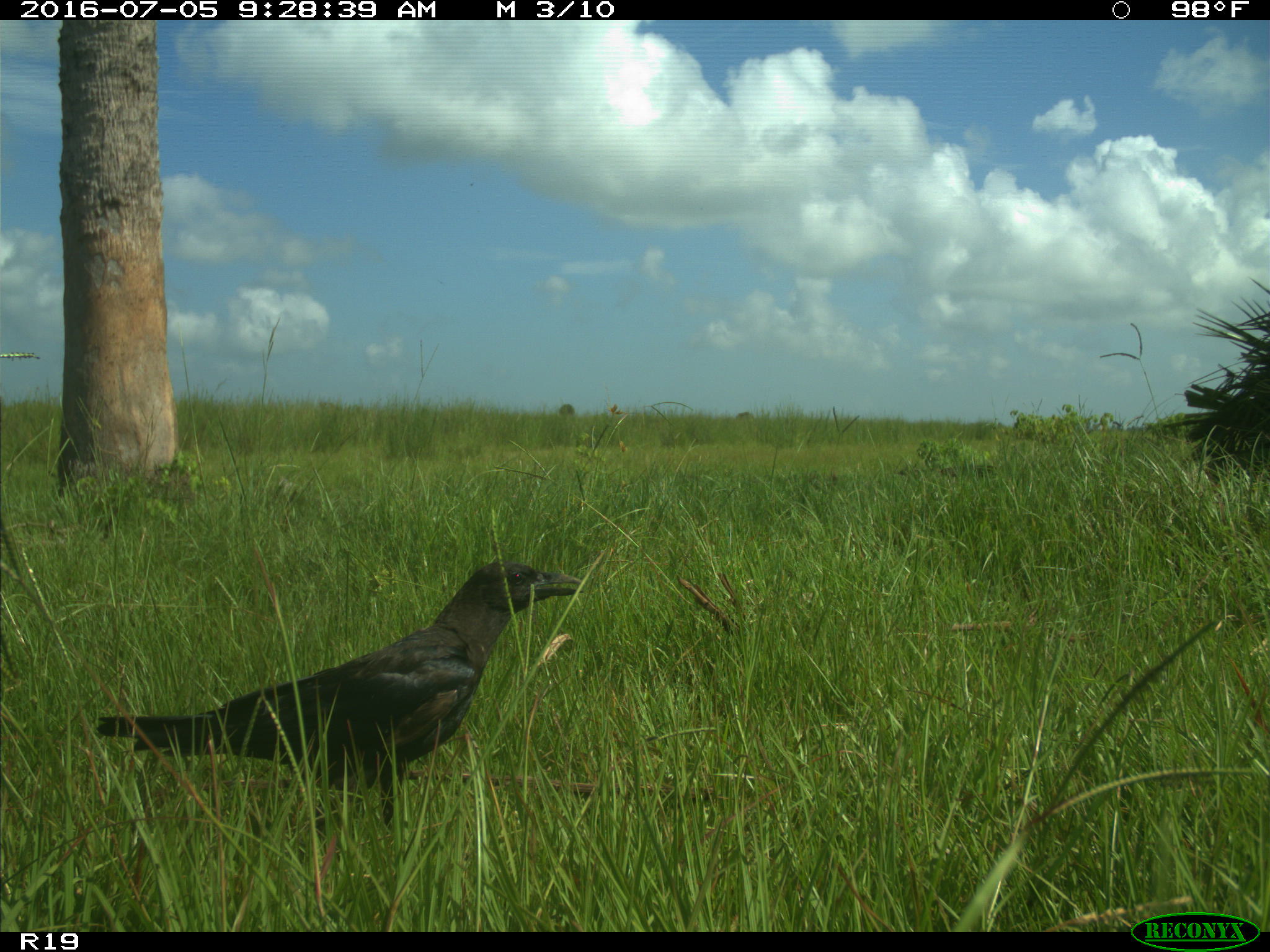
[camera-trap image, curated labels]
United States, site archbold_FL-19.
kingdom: Animalia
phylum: Chordata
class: Aves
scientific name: Aves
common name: birds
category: unidentified bird